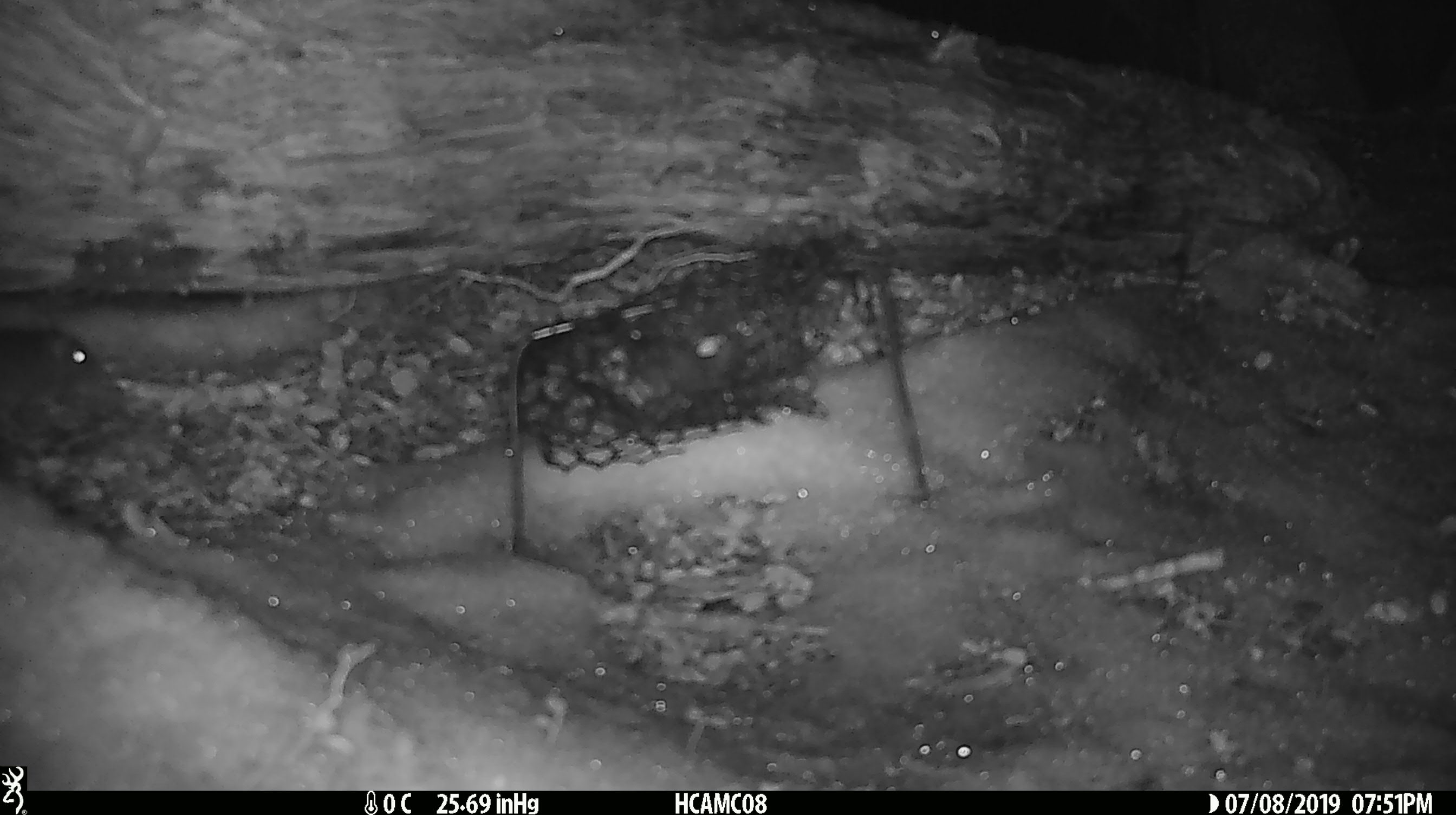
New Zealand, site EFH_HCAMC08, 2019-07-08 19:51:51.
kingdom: Animalia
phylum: Chordata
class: Mammalia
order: Rodentia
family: Muridae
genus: Mus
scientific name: Mus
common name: mouse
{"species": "mouse (Mus)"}